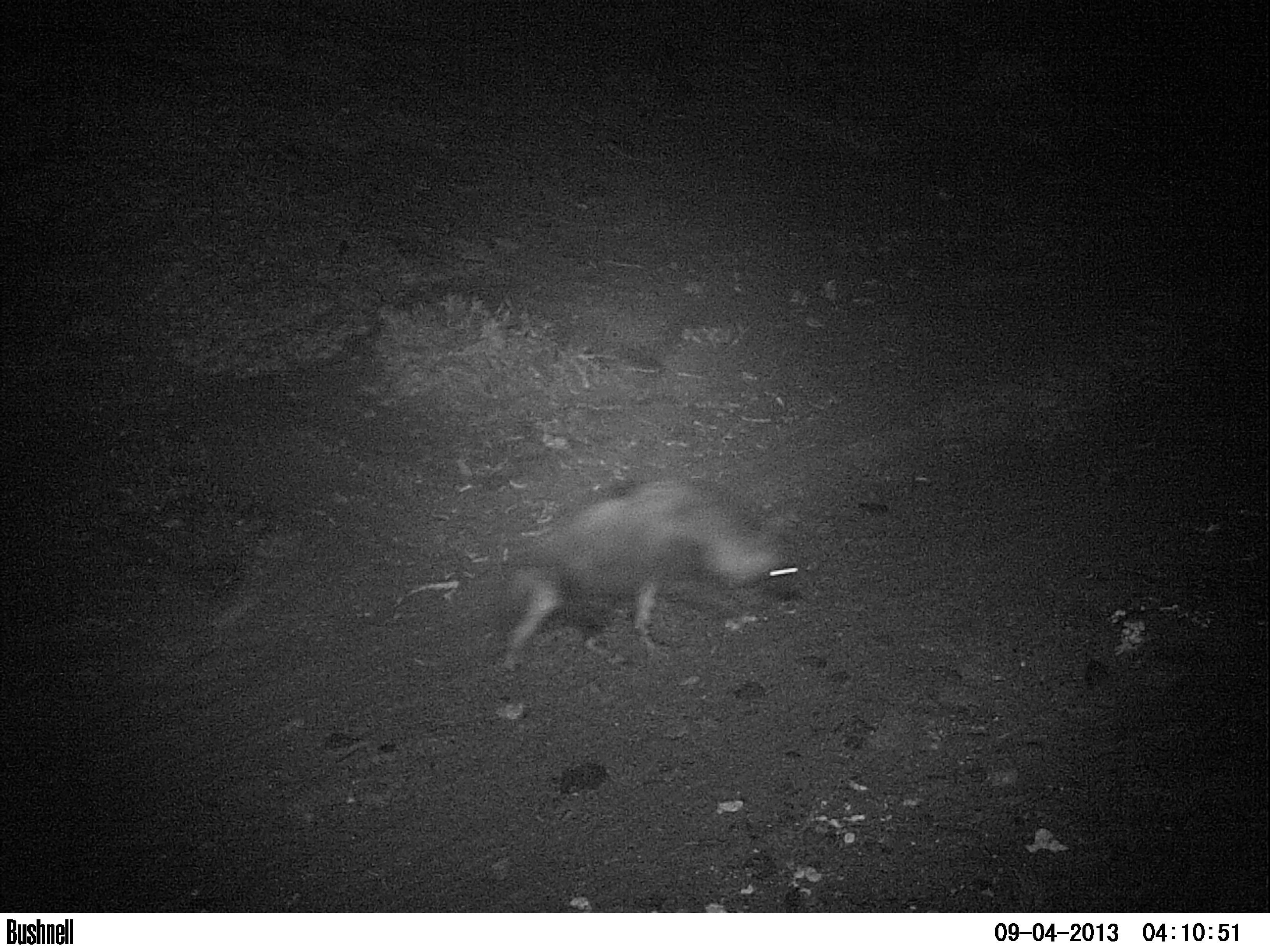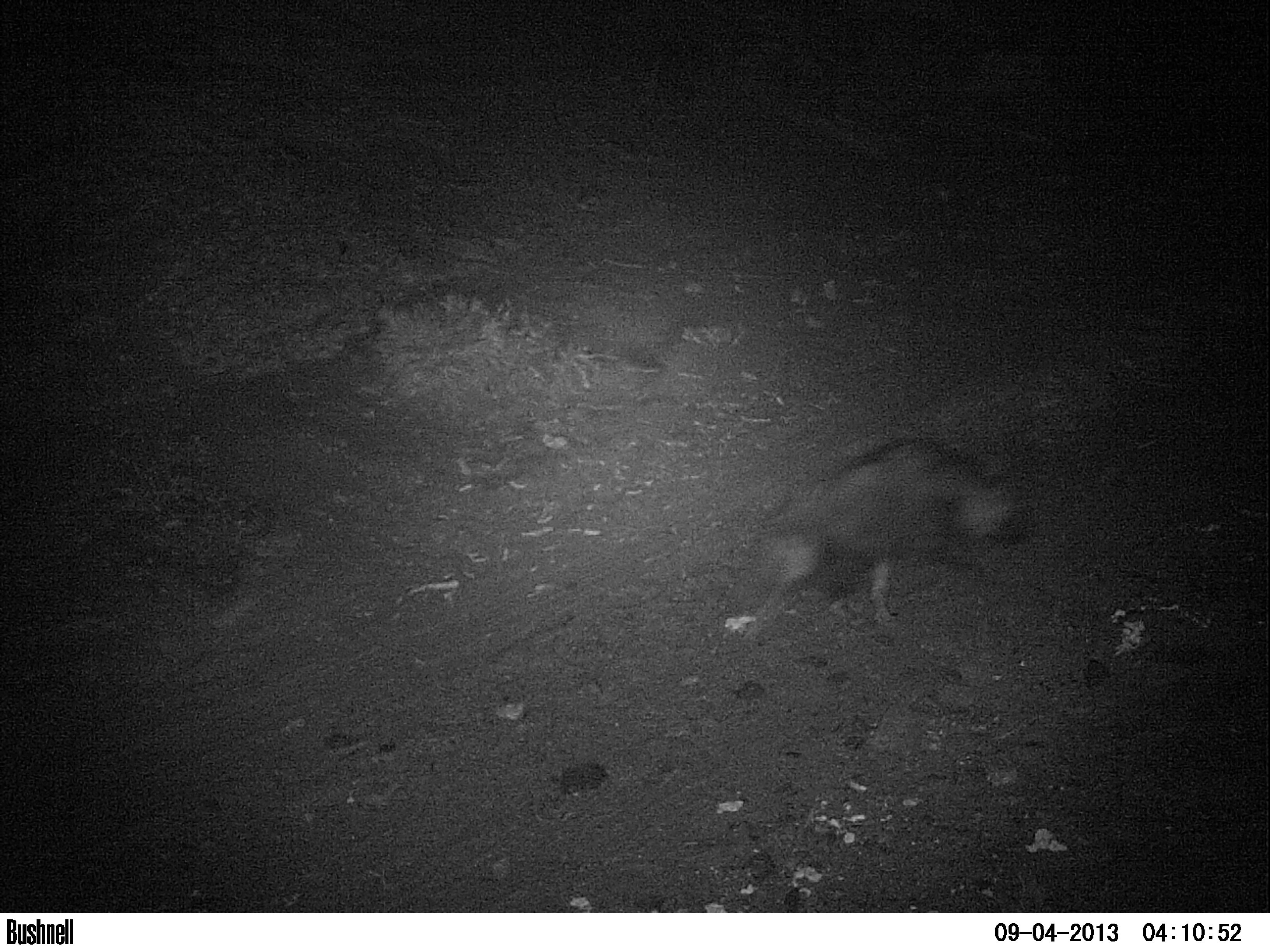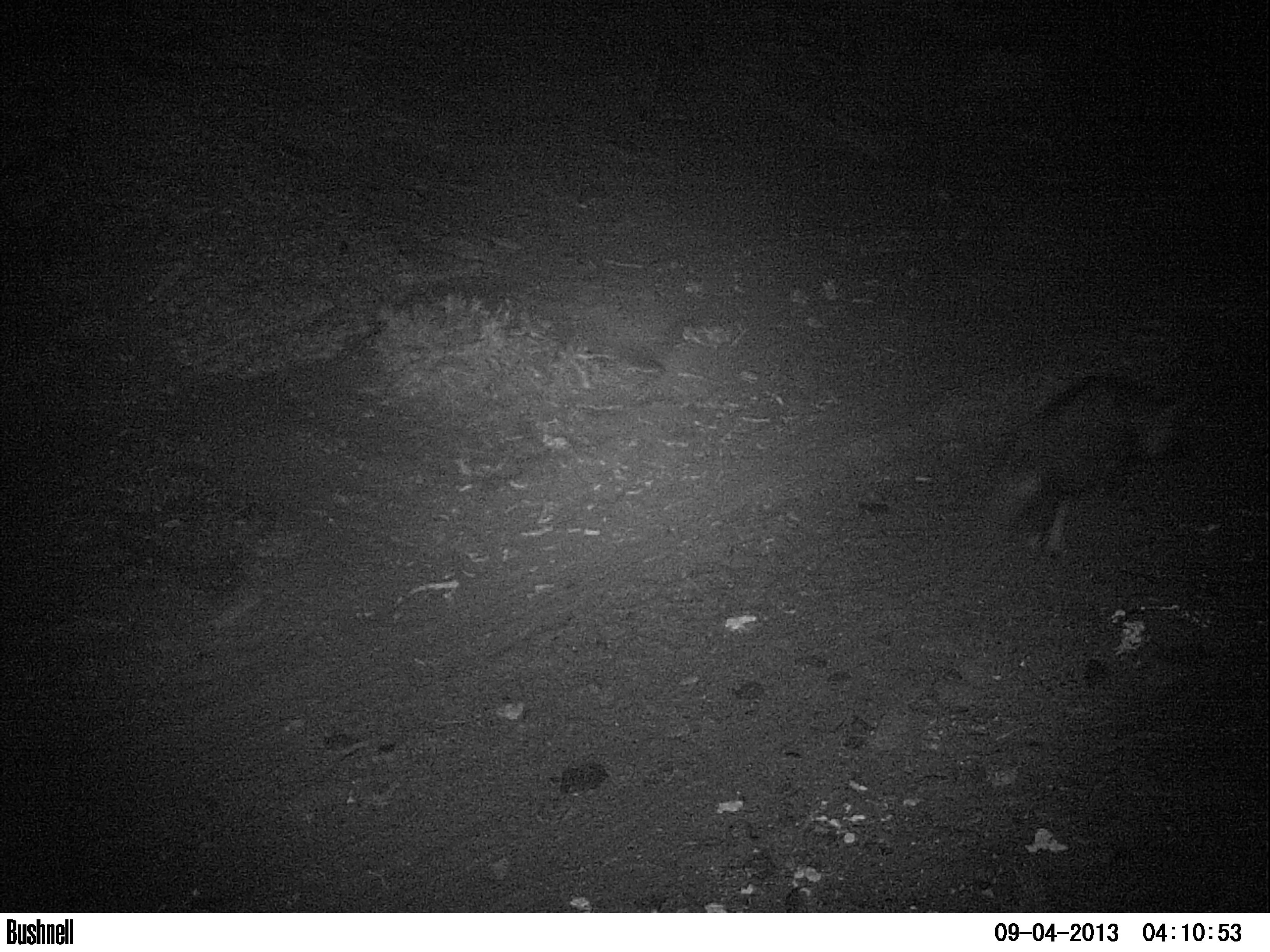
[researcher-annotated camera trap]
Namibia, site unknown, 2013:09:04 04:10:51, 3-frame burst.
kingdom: Animalia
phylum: Chordata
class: Mammalia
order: Carnivora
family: Hyaenidae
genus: Parahyaena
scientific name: Parahyaena brunnea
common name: brown hyena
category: hyaena brunnea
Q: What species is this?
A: Hyaena brunnea (brown hyena) (Parahyaena brunnea).